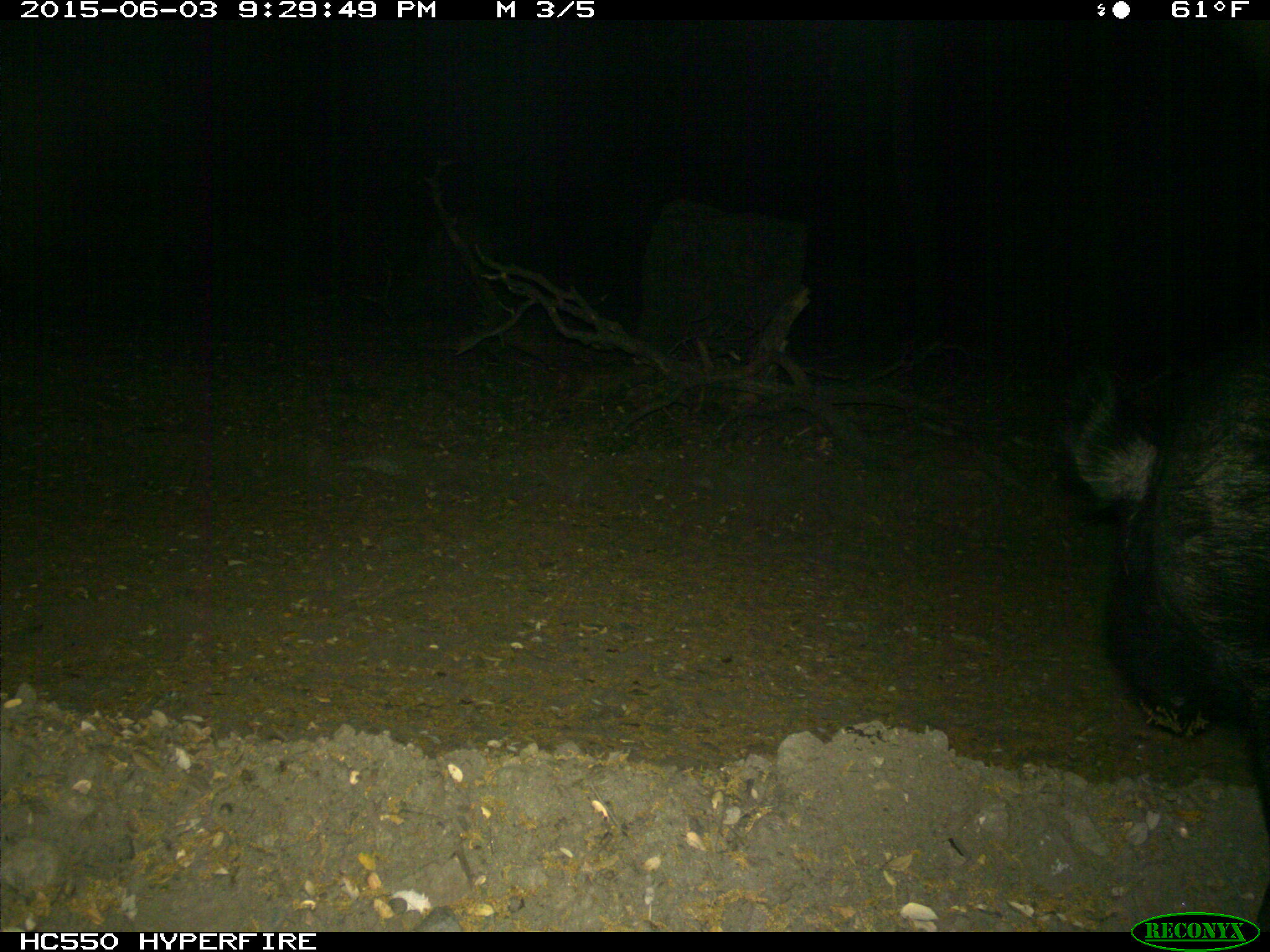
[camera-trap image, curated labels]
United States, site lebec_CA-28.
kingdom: Animalia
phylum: Chordata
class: Mammalia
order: Artiodactyla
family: Suidae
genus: Sus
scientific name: Sus scrofa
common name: wild boar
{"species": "Sus scrofa (wild boar)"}